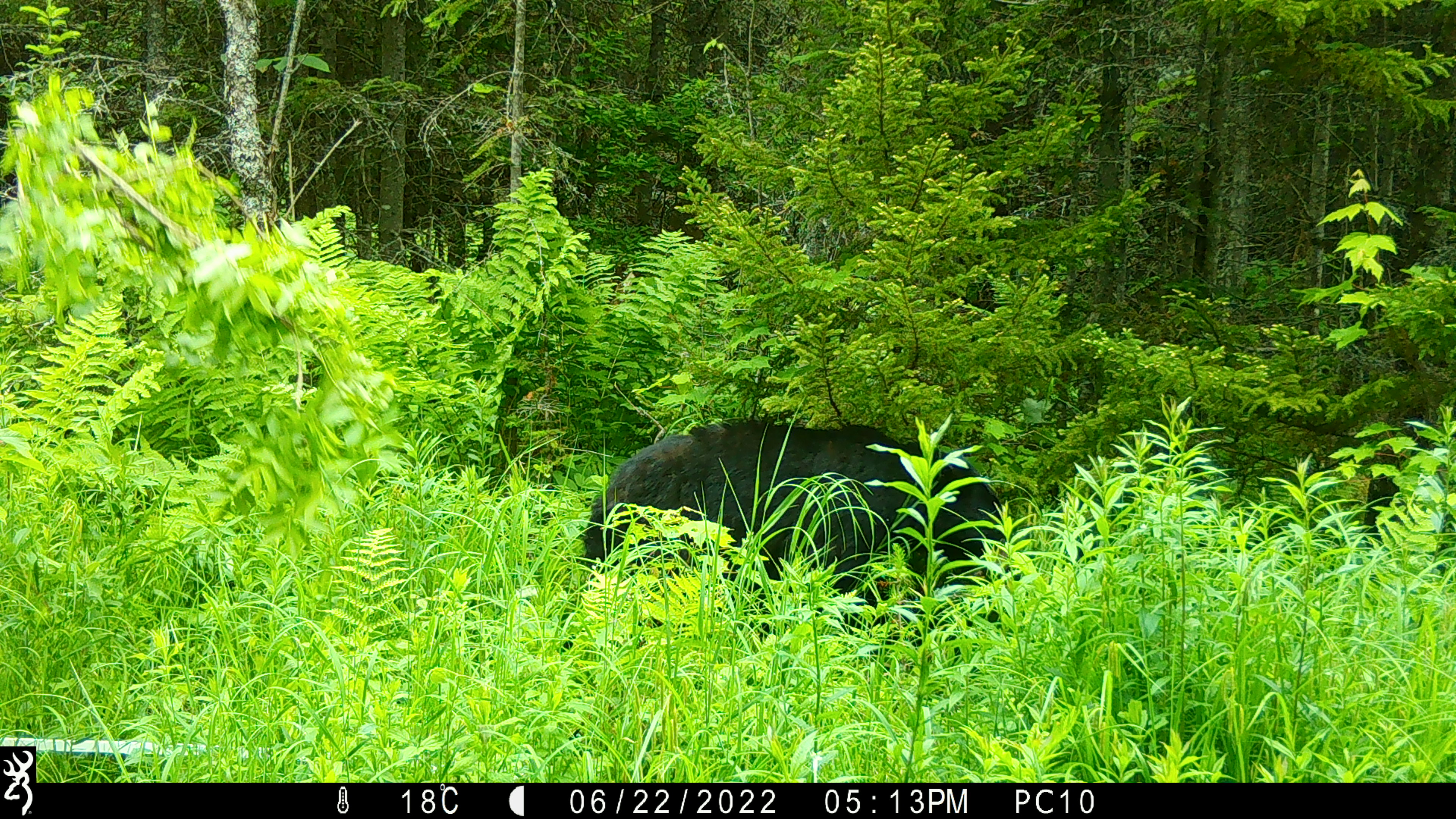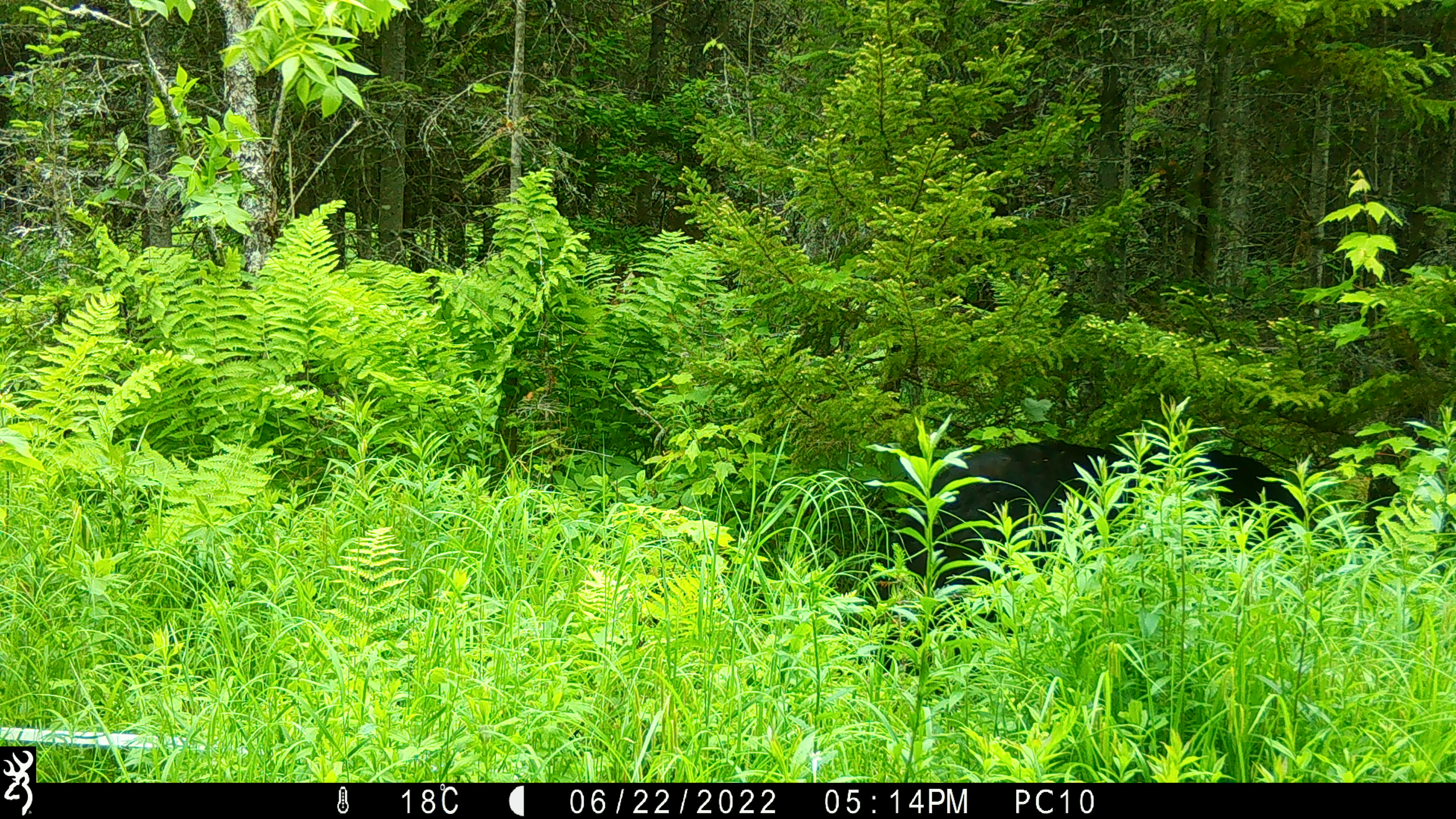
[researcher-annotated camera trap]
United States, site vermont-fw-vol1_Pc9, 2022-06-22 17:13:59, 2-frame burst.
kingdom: Animalia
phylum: Chordata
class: Mammalia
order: Carnivora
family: Ursidae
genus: Ursus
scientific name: Ursus americanus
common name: black bear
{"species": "black bear (Ursus americanus)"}